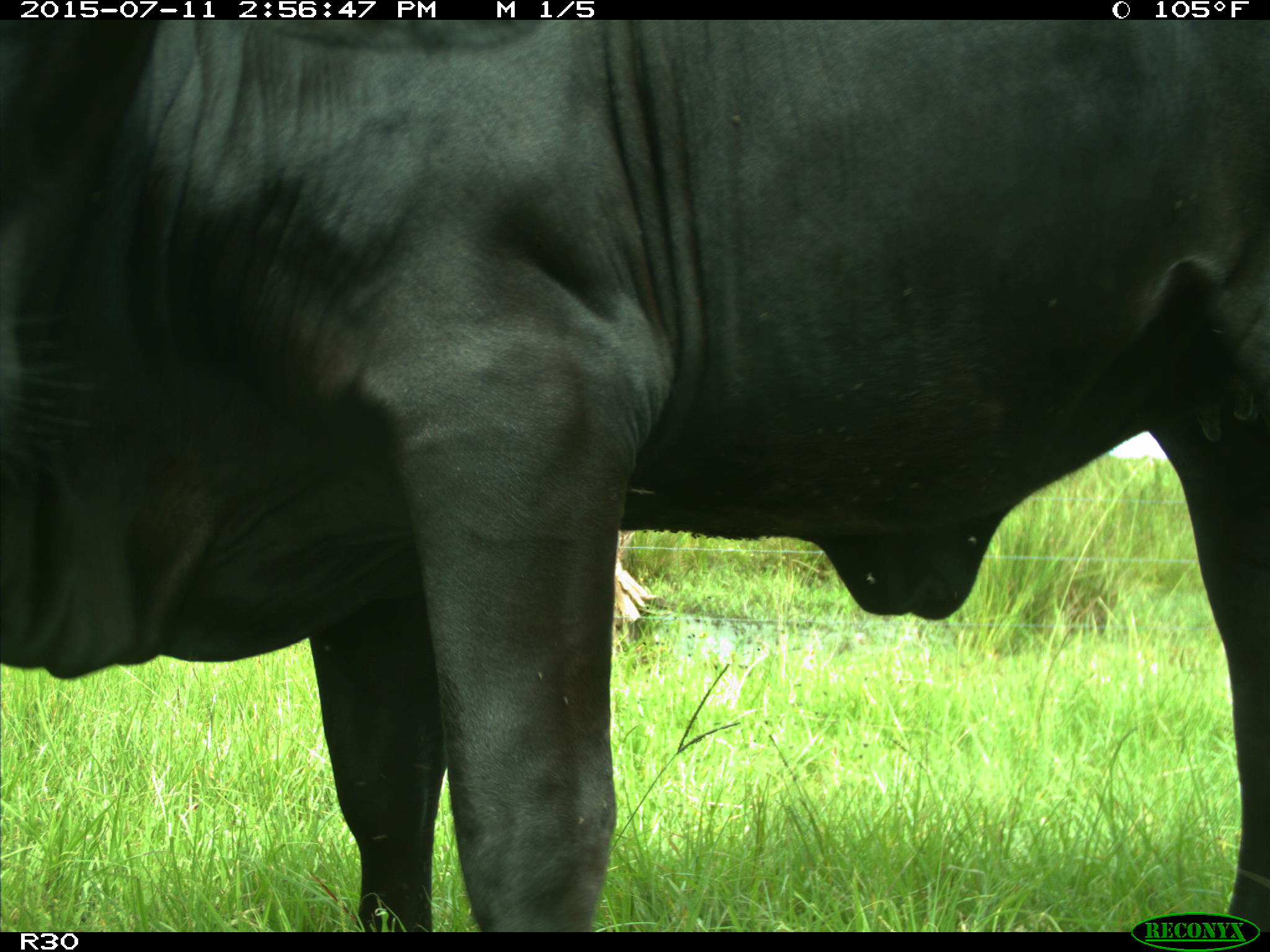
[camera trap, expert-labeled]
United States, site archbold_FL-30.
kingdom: Animalia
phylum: Chordata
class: Mammalia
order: Artiodactyla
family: Bovidae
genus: Bos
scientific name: Bos taurus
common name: domestic cow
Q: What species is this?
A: Bos taurus (domestic cow).